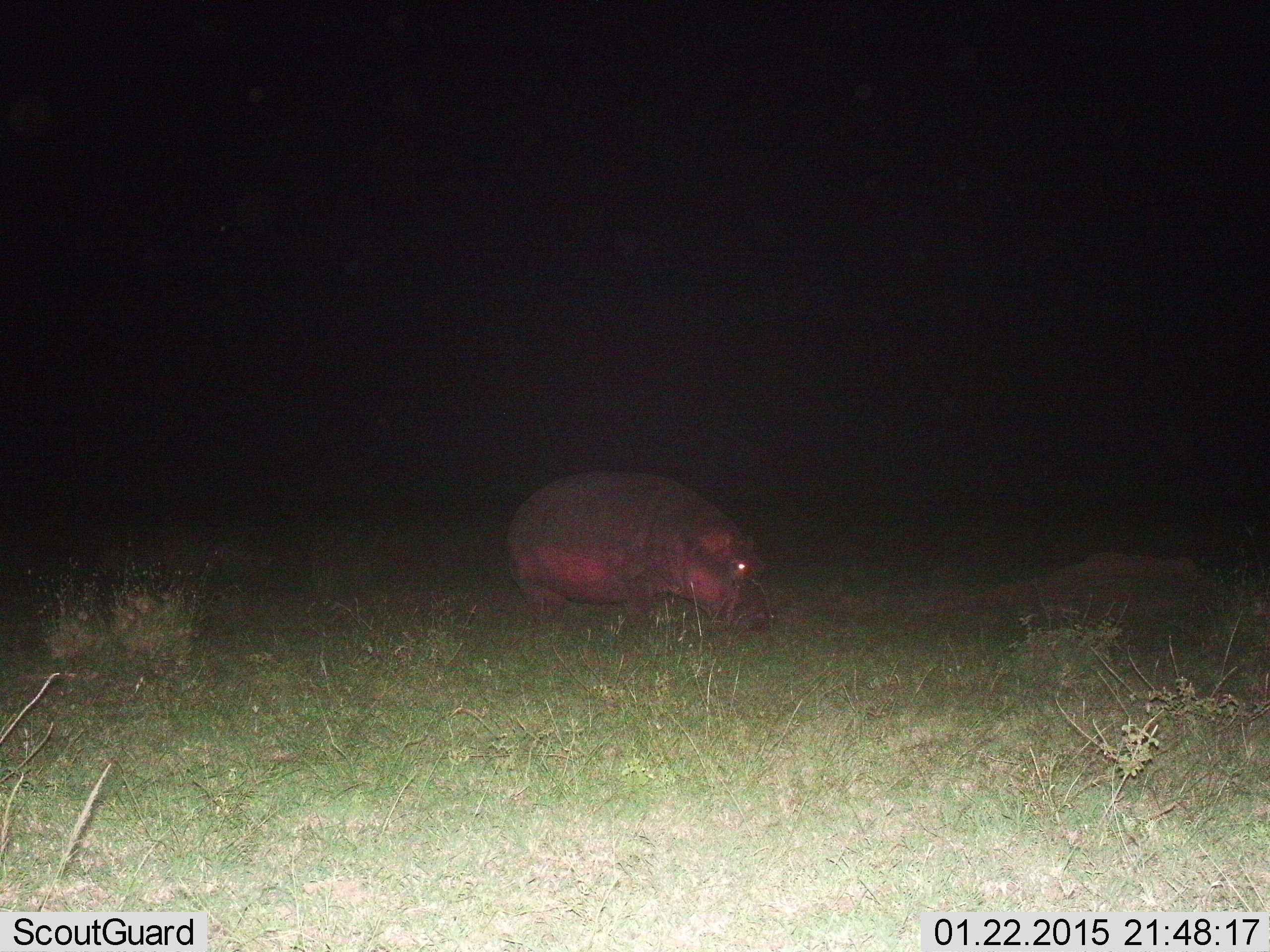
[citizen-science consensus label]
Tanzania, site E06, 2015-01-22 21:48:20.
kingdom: Animalia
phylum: Chordata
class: Mammalia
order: Artiodactyla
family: Hippopotamidae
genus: Hippopotamus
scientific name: Hippopotamus amphibius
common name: hippopotamus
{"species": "hippopotamus (Hippopotamus amphibius)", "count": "1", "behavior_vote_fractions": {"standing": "30%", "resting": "0%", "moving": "50%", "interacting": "0%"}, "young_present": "0%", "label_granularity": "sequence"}